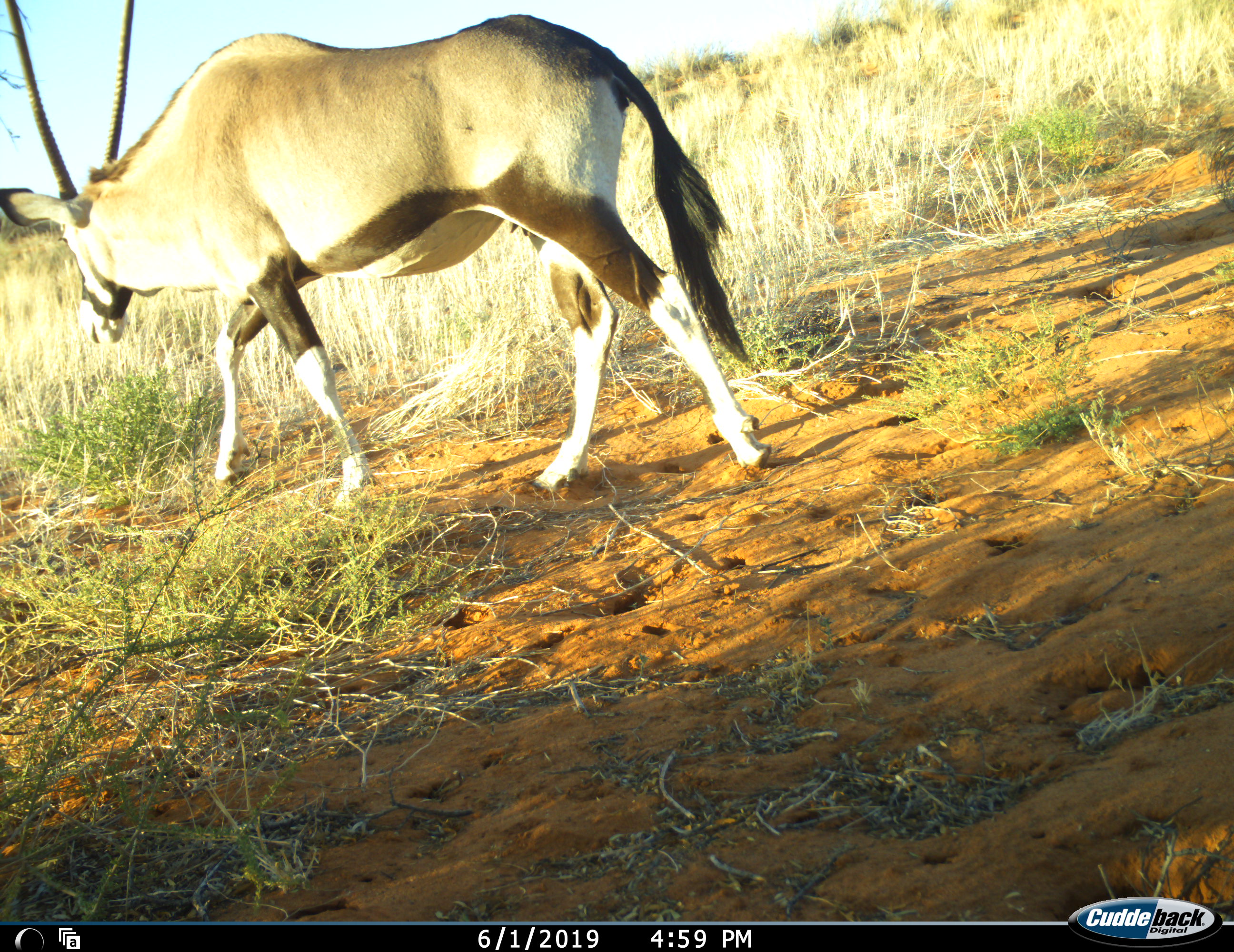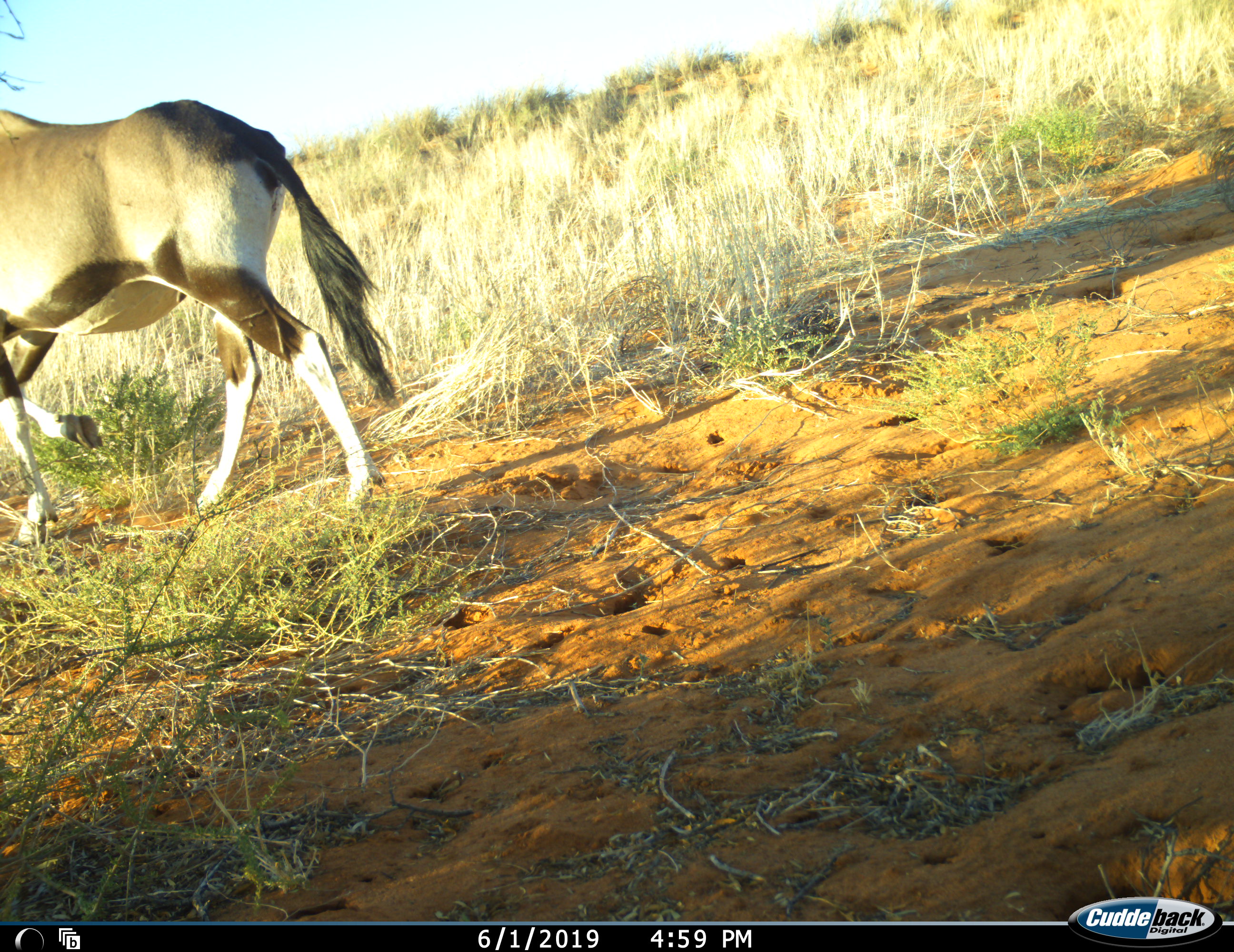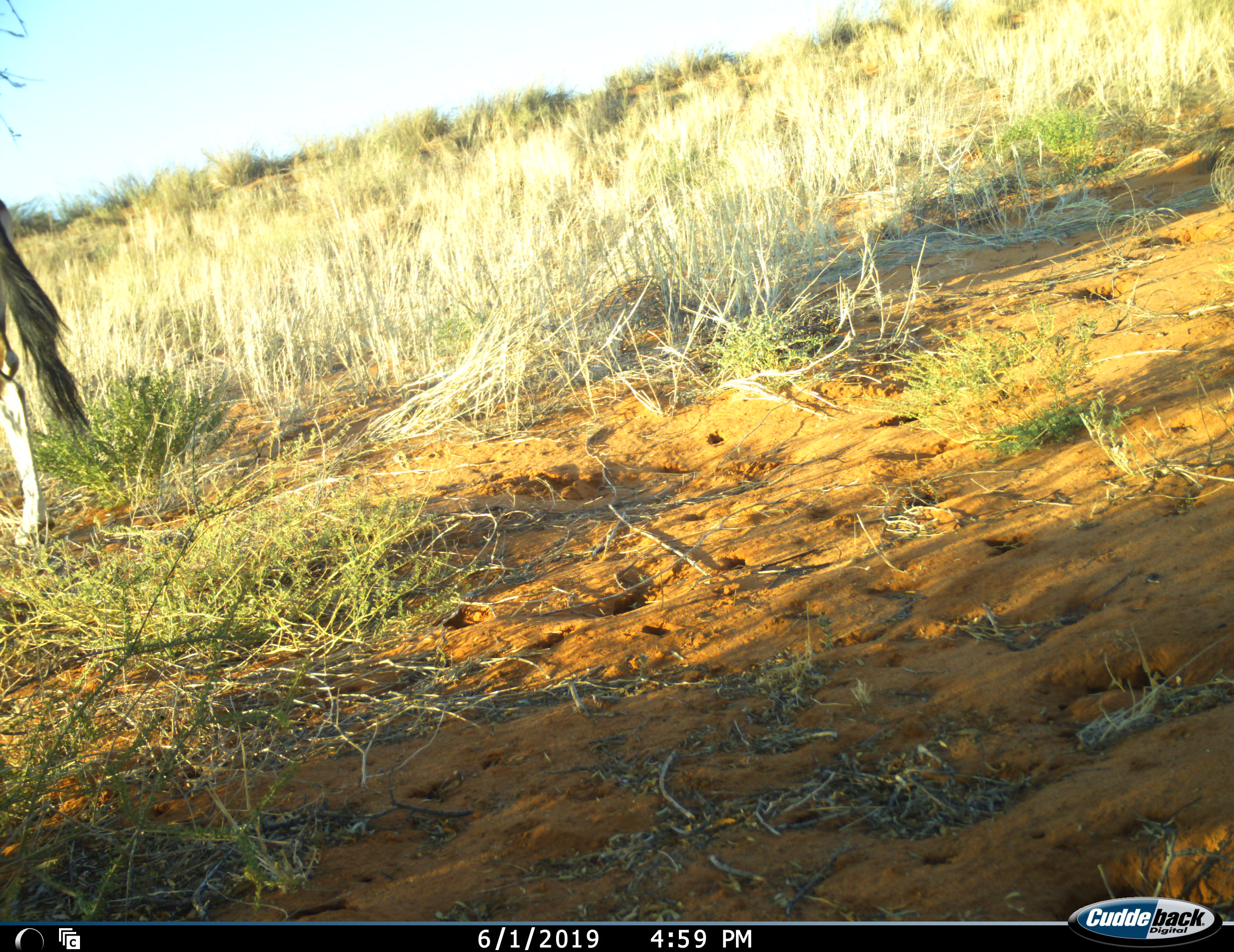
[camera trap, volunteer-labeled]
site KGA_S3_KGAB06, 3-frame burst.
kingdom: Animalia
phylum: Chordata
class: Mammalia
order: Artiodactyla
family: Bovidae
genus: Oryx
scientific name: Oryx gazella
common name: gemsbok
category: oryx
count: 1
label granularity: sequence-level